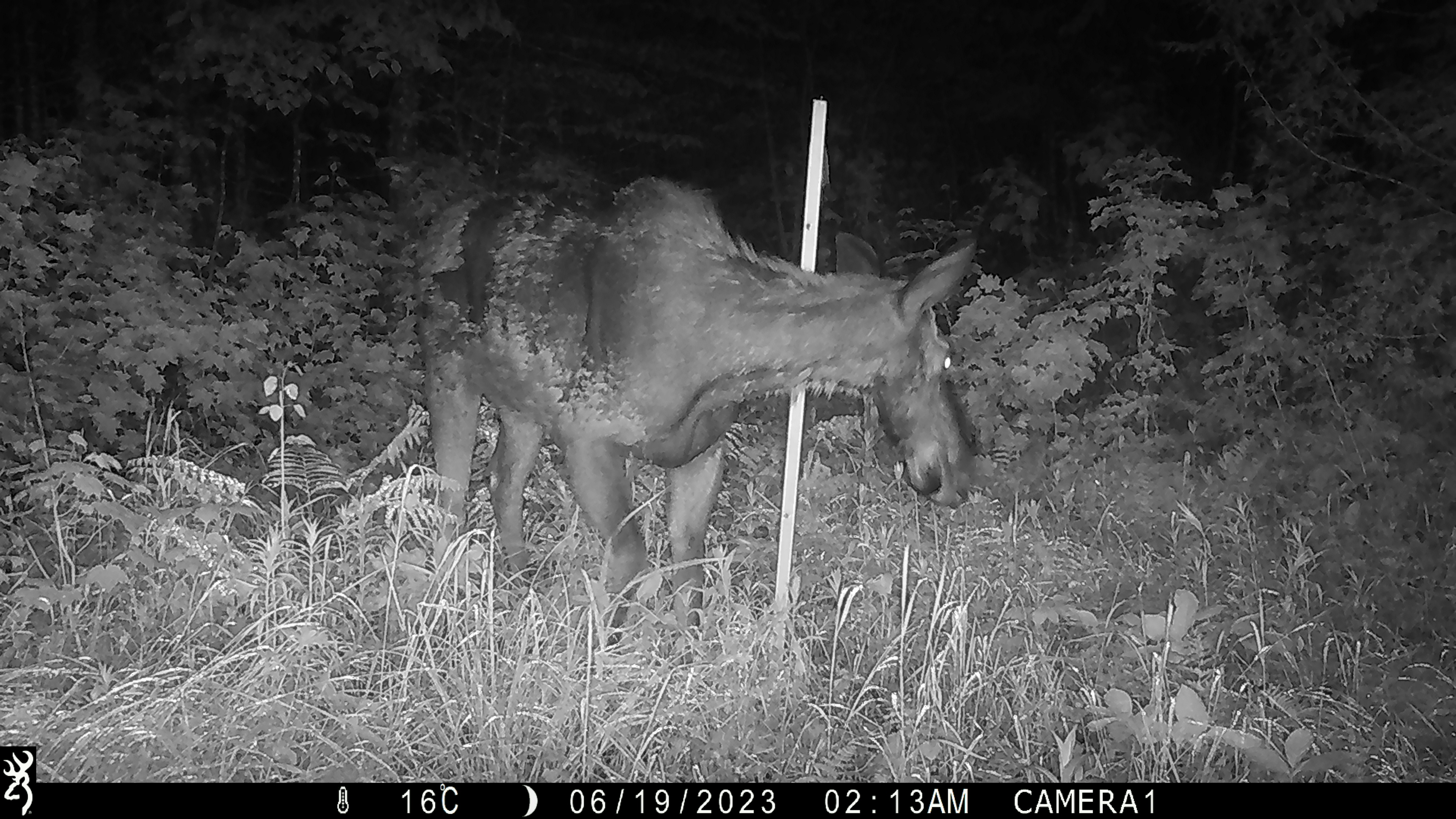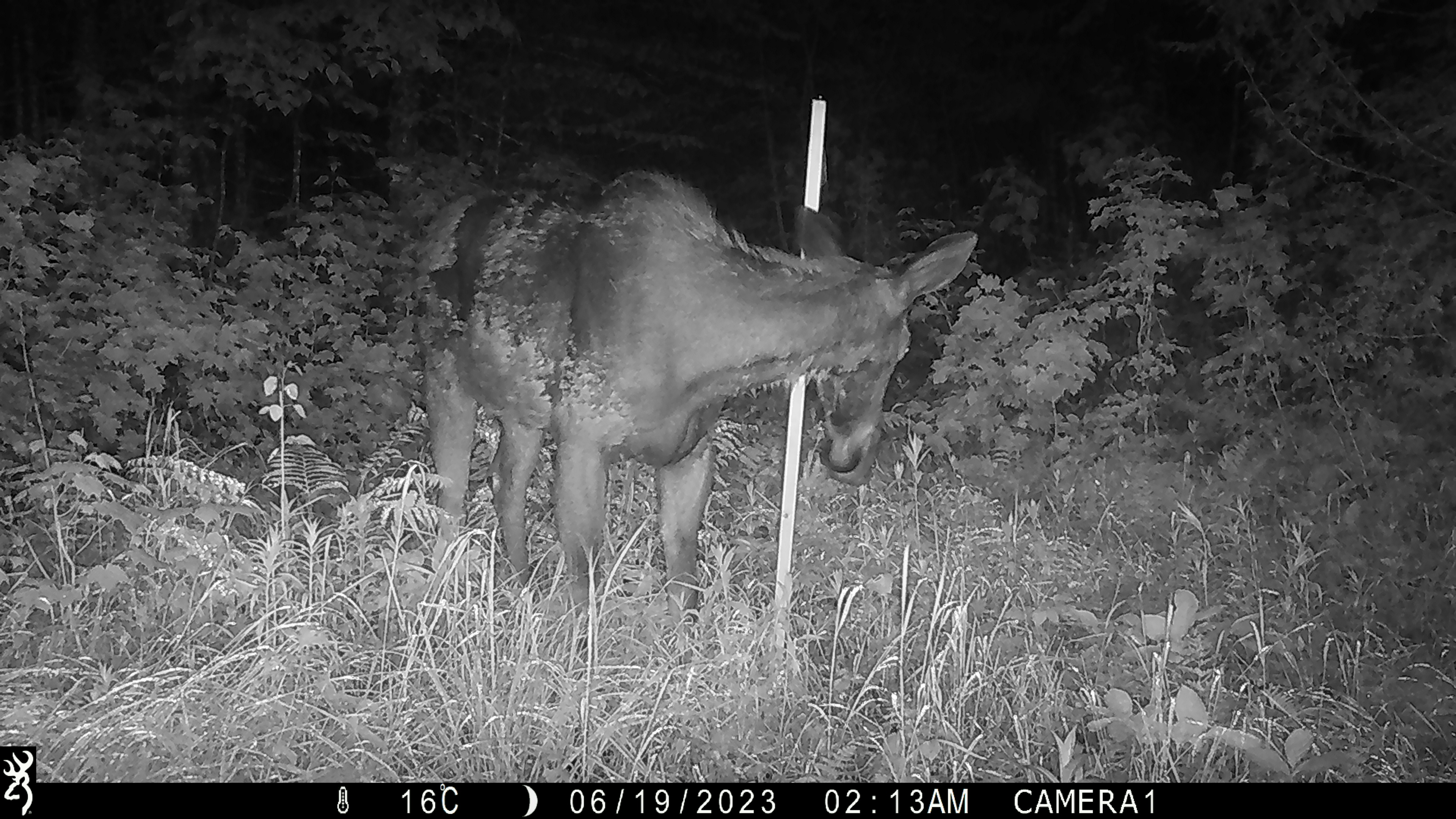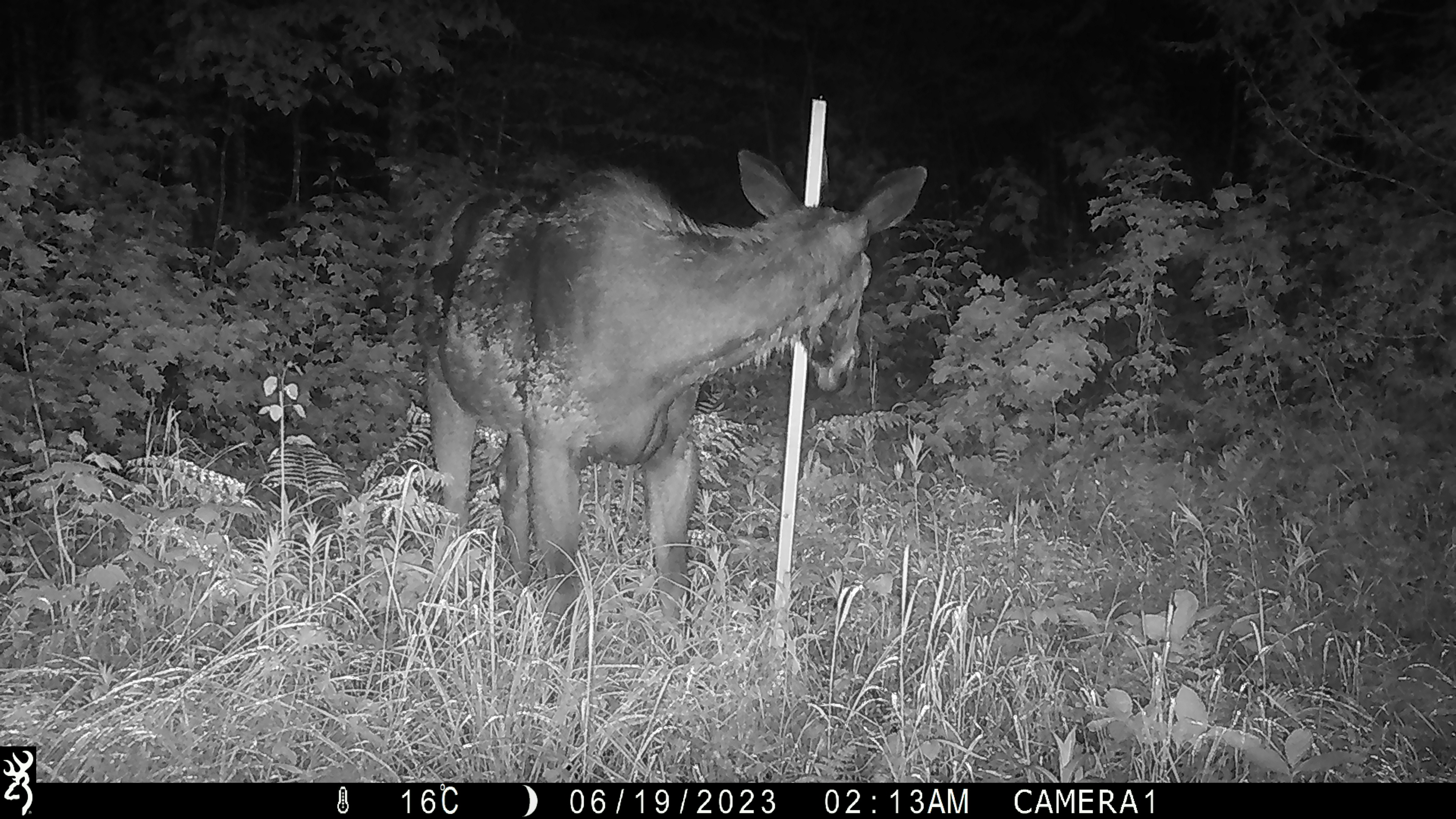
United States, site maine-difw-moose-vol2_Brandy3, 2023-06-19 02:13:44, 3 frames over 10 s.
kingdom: Animalia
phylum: Chordata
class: Mammalia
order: Artiodactyla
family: Cervidae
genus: Alces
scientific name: Alces alces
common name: moose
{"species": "moose (Alces alces)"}